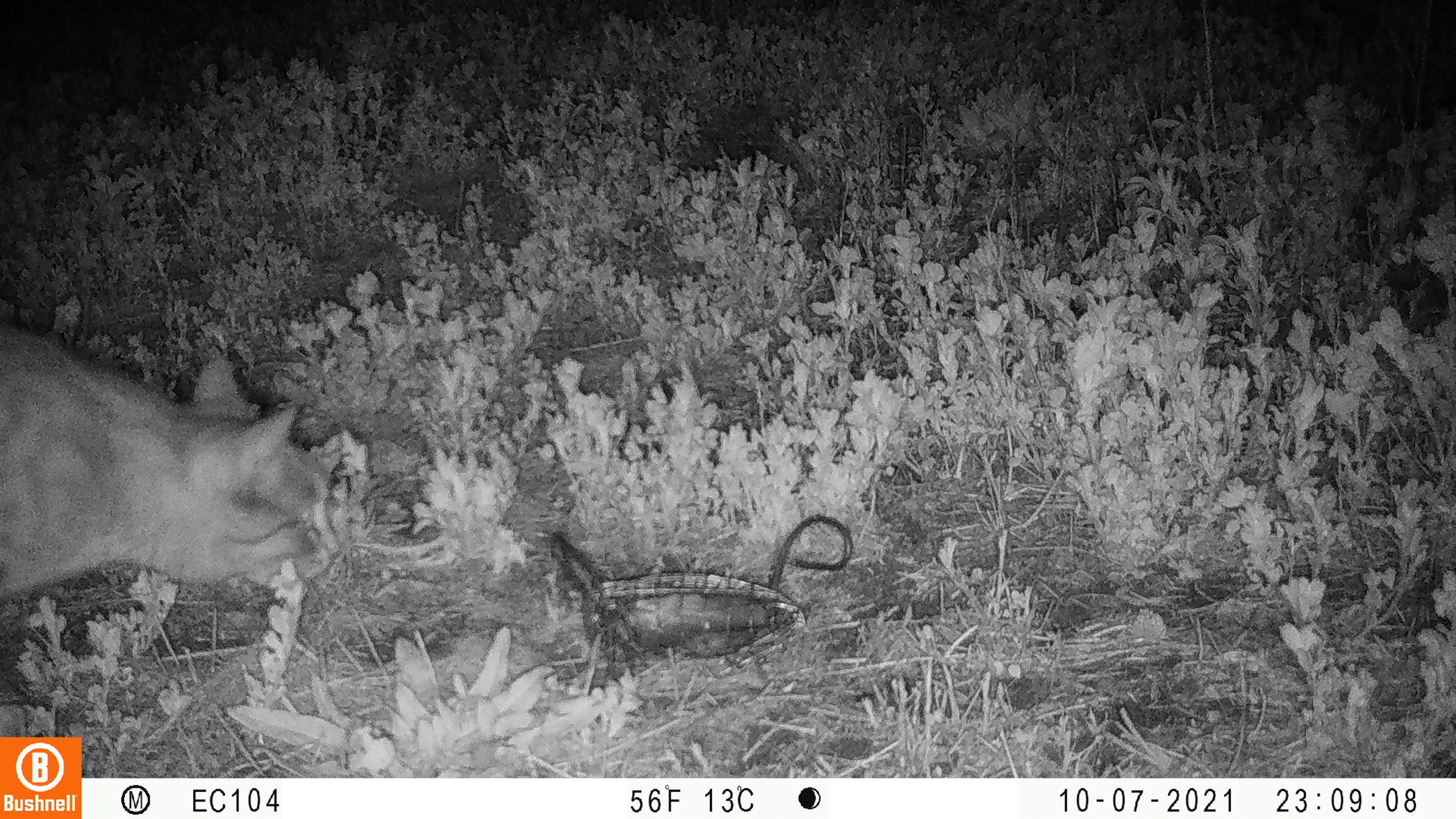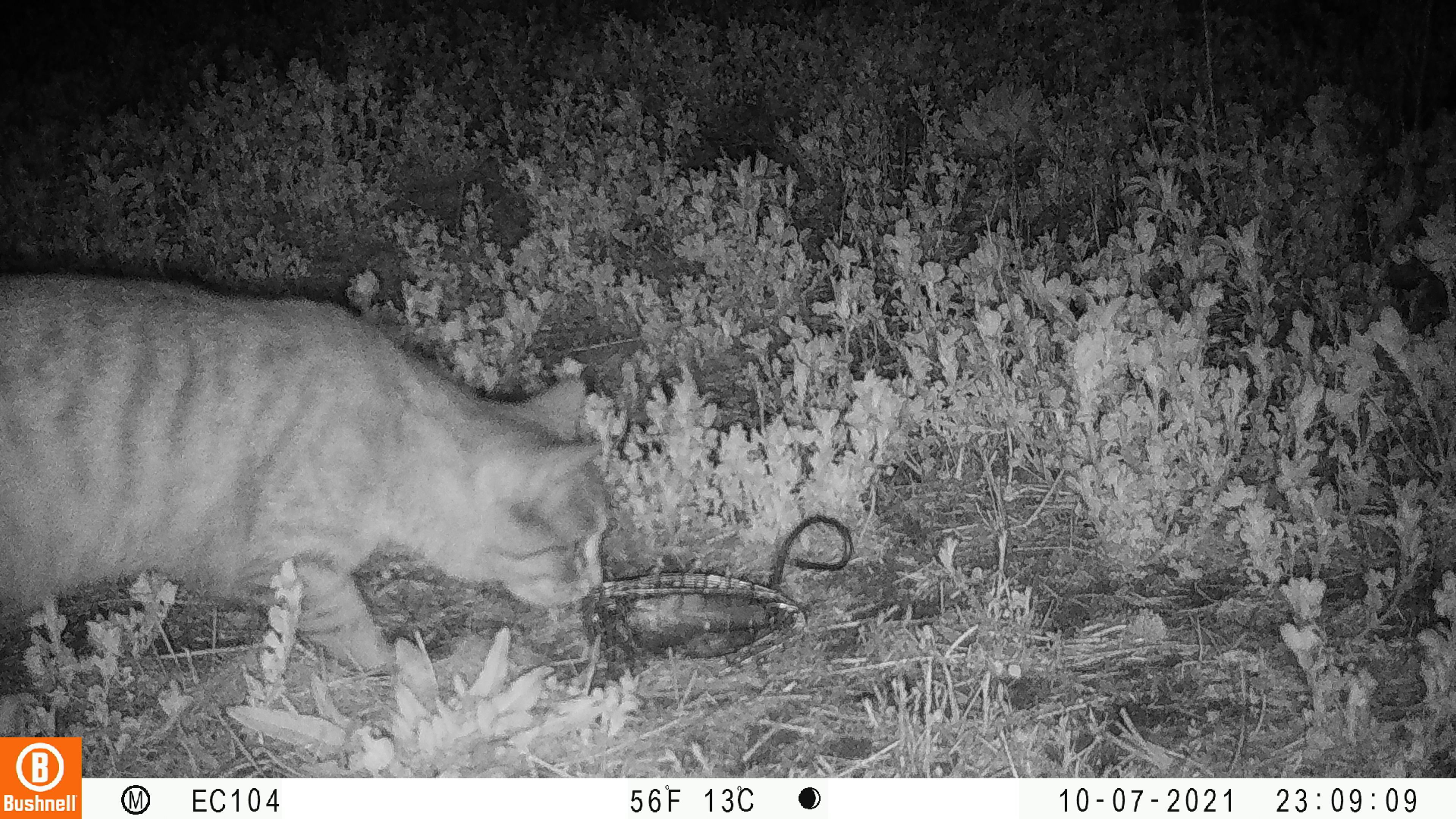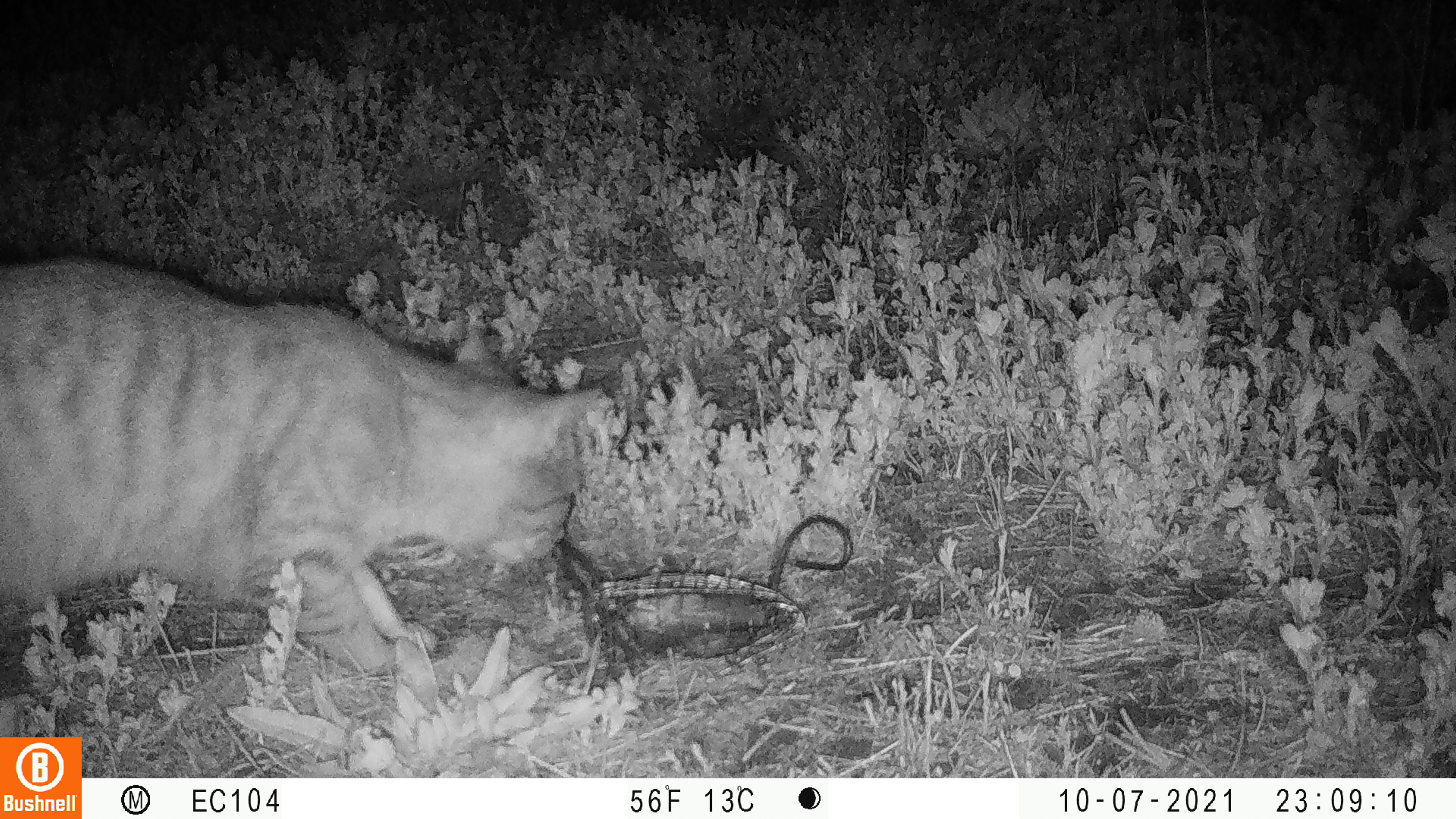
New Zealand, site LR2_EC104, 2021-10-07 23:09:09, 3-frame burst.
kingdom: Animalia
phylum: Chordata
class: Mammalia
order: Carnivora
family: Felidae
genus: Felis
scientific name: Felis catus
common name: domestic cat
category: cat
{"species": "cat (domestic cat) (Felis catus)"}